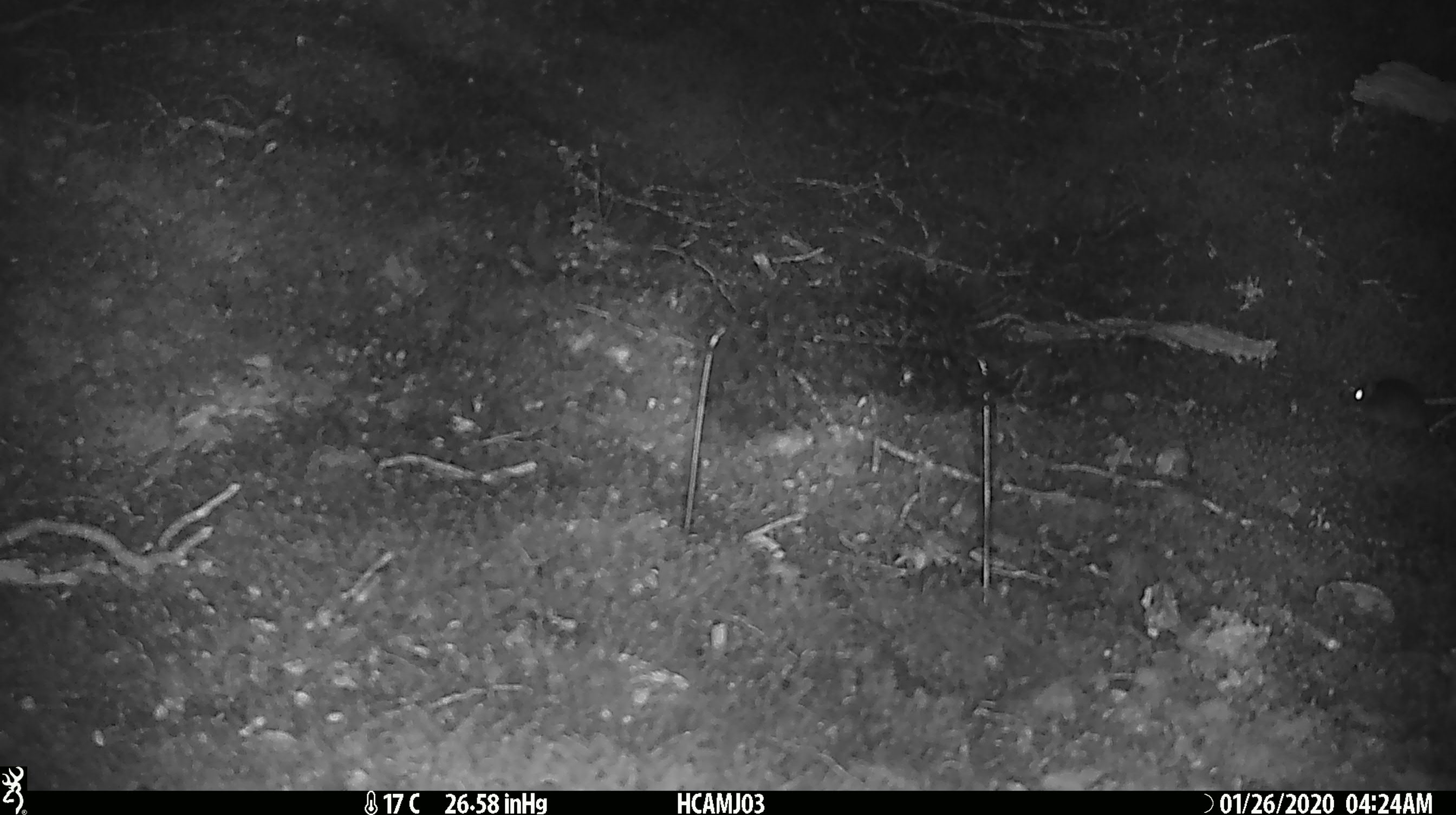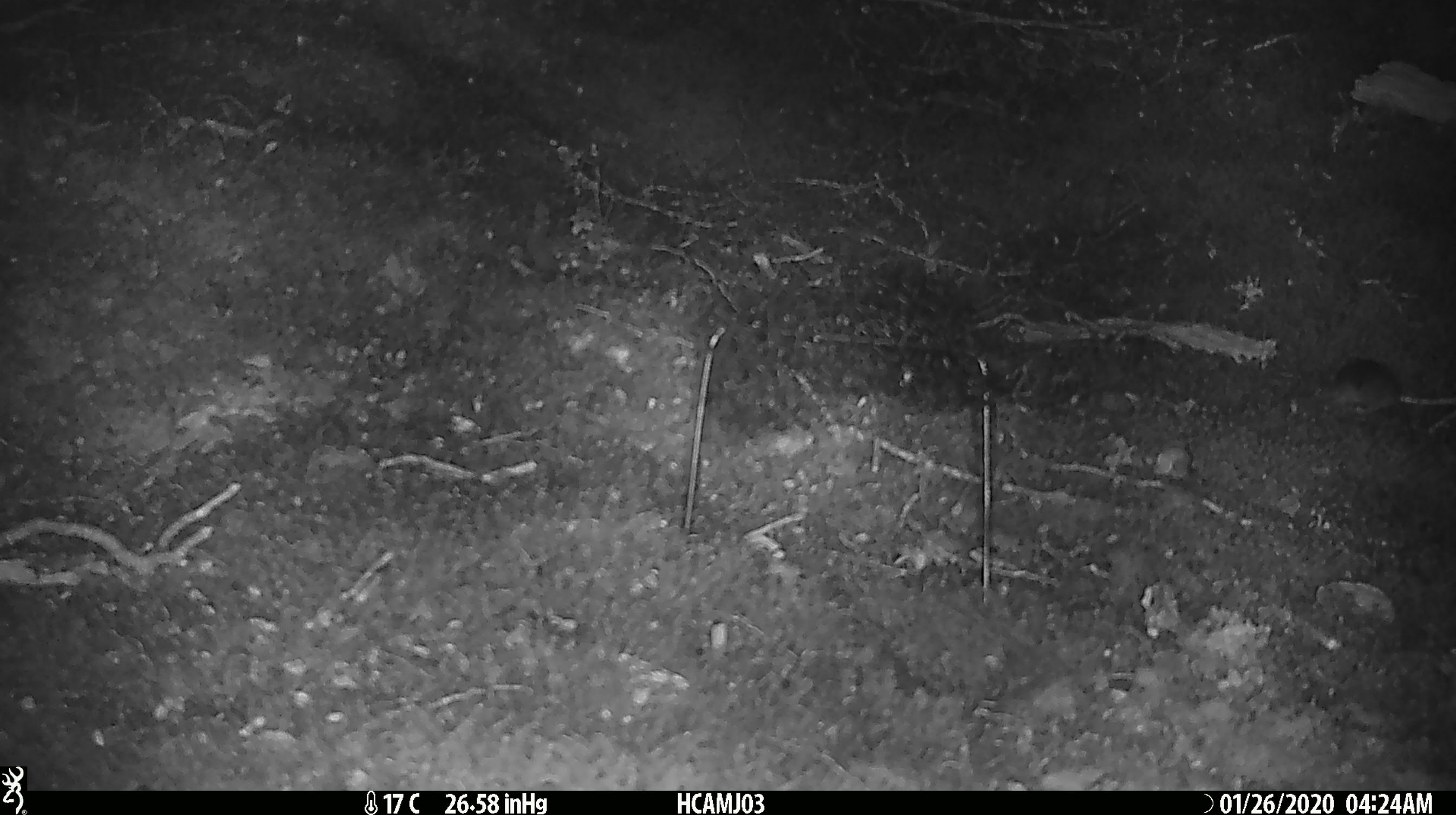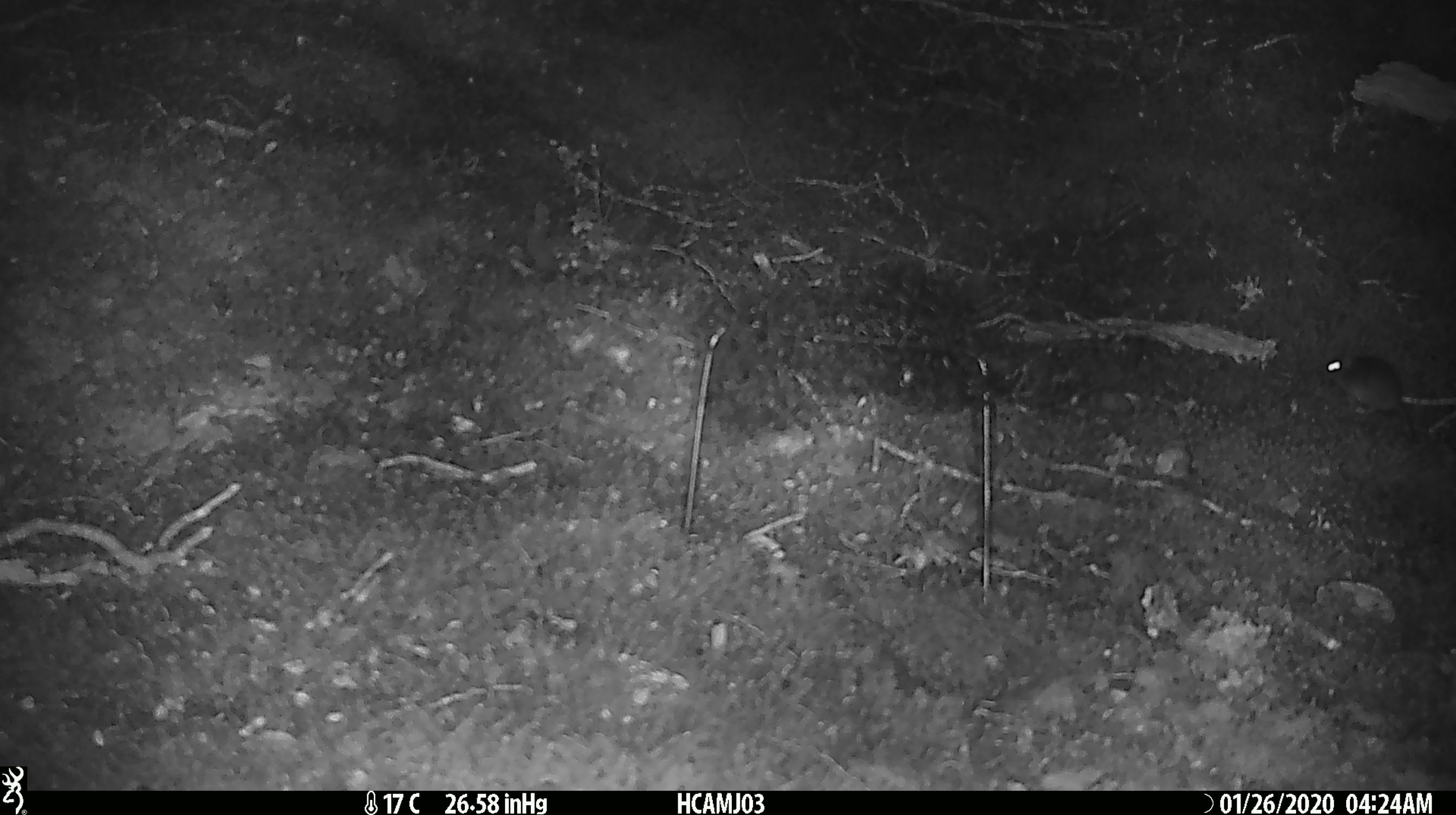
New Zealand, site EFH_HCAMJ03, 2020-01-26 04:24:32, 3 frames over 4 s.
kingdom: Animalia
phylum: Chordata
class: Mammalia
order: Rodentia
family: Muridae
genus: Mus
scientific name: Mus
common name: mouse